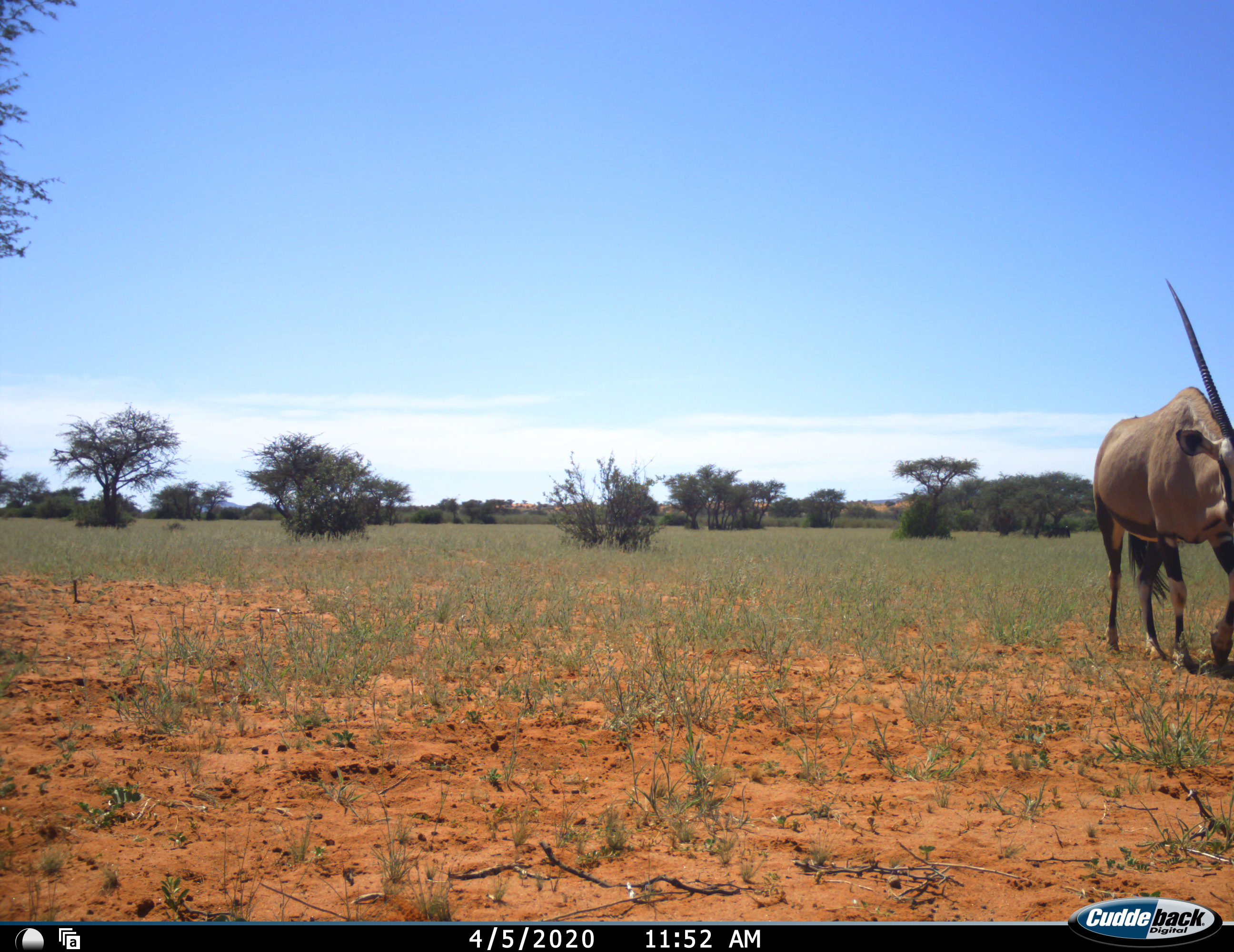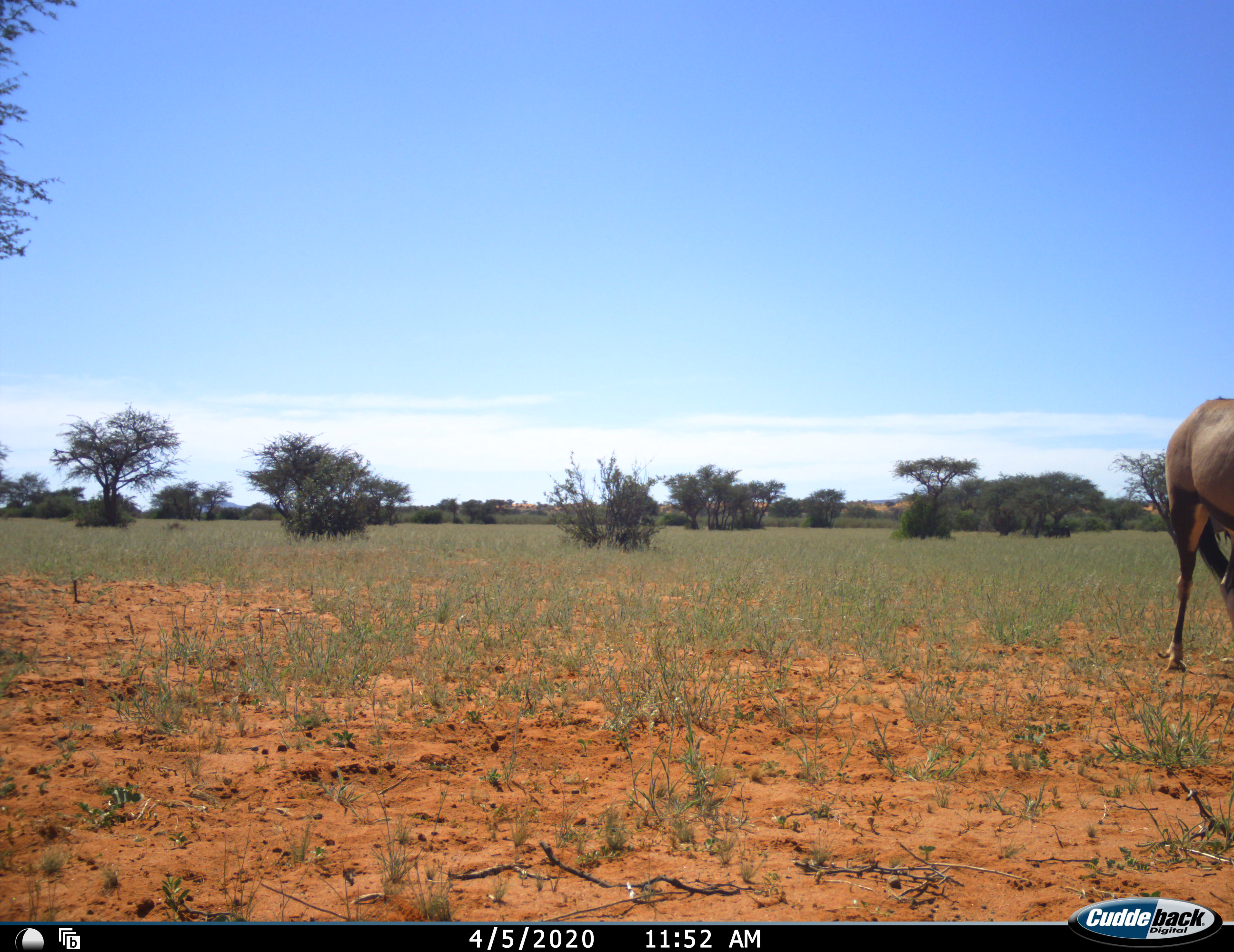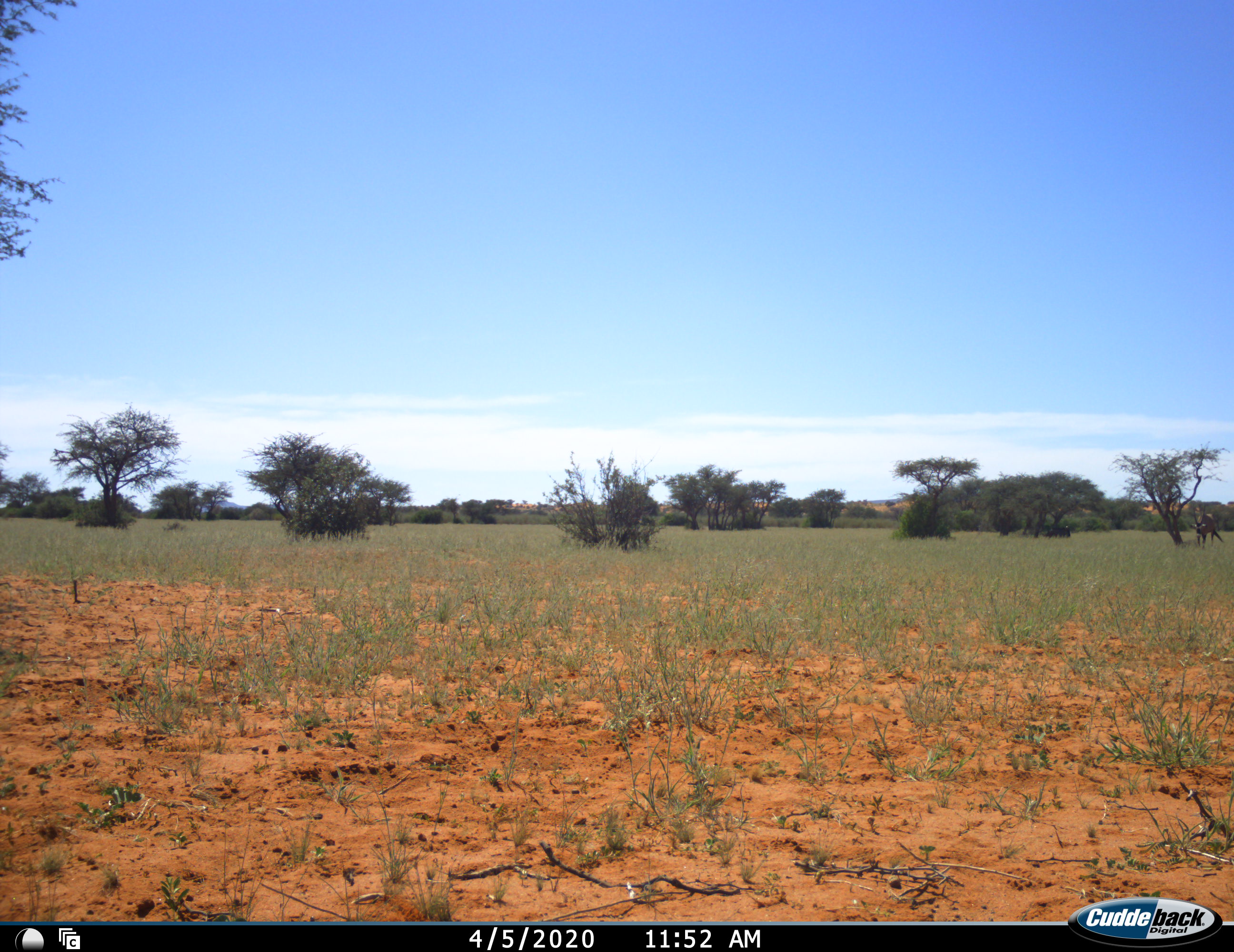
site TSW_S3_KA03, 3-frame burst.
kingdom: Animalia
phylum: Chordata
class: Mammalia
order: Artiodactyla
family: Bovidae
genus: Oryx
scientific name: Oryx gazella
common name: gemsbok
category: oryx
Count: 1.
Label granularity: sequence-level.